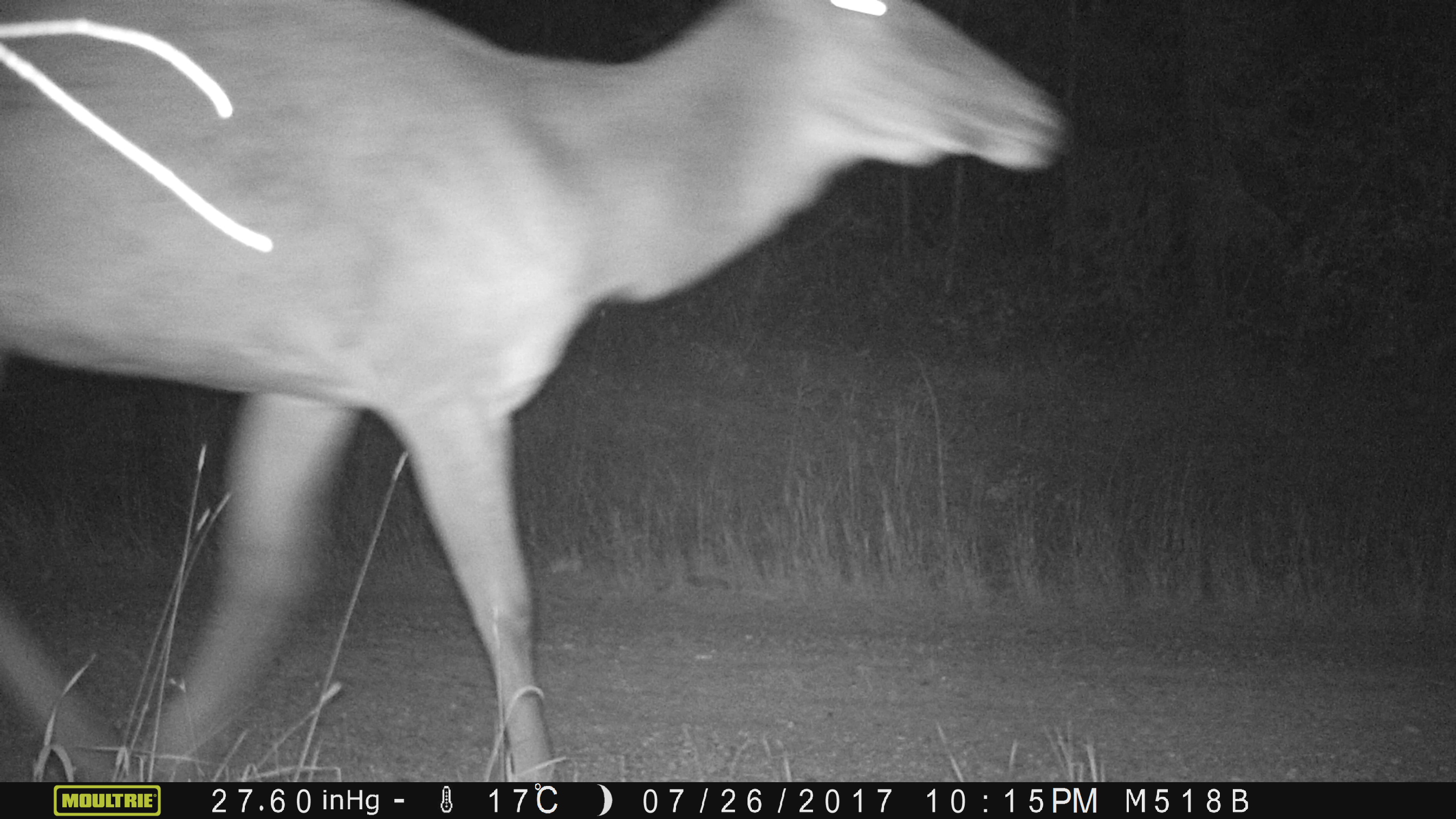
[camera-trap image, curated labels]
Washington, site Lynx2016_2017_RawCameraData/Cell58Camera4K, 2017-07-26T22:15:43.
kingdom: Animalia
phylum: Chordata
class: Mammalia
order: Artiodactyla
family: Cervidae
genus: Cervus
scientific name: Cervus canadensis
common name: elk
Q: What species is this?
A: Cervus canadensis (elk).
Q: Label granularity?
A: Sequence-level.